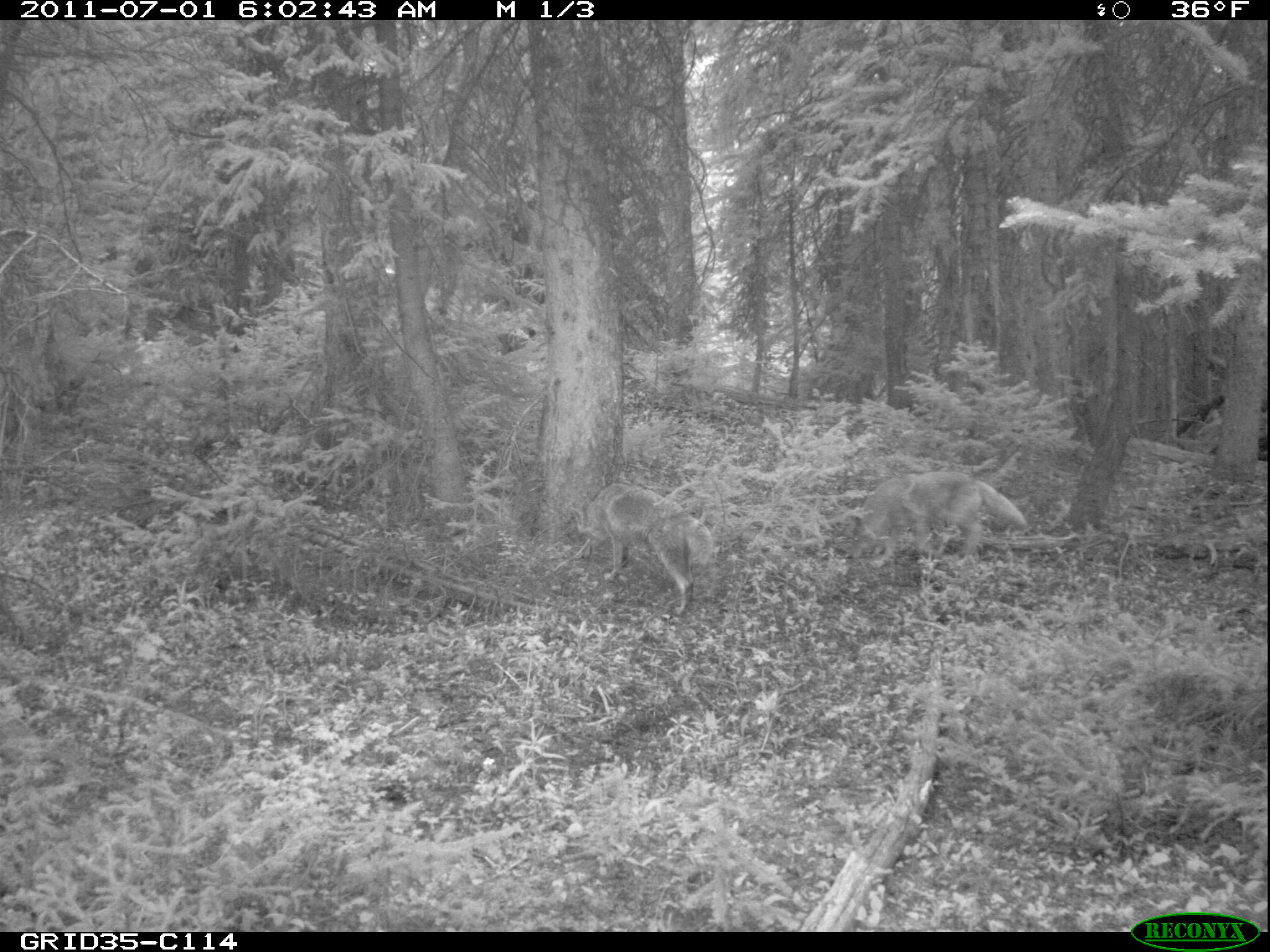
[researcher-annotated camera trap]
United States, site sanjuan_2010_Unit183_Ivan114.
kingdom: Animalia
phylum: Chordata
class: Mammalia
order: Carnivora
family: Canidae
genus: Canis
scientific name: Canis latrans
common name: coyote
Canis latrans (coyote).